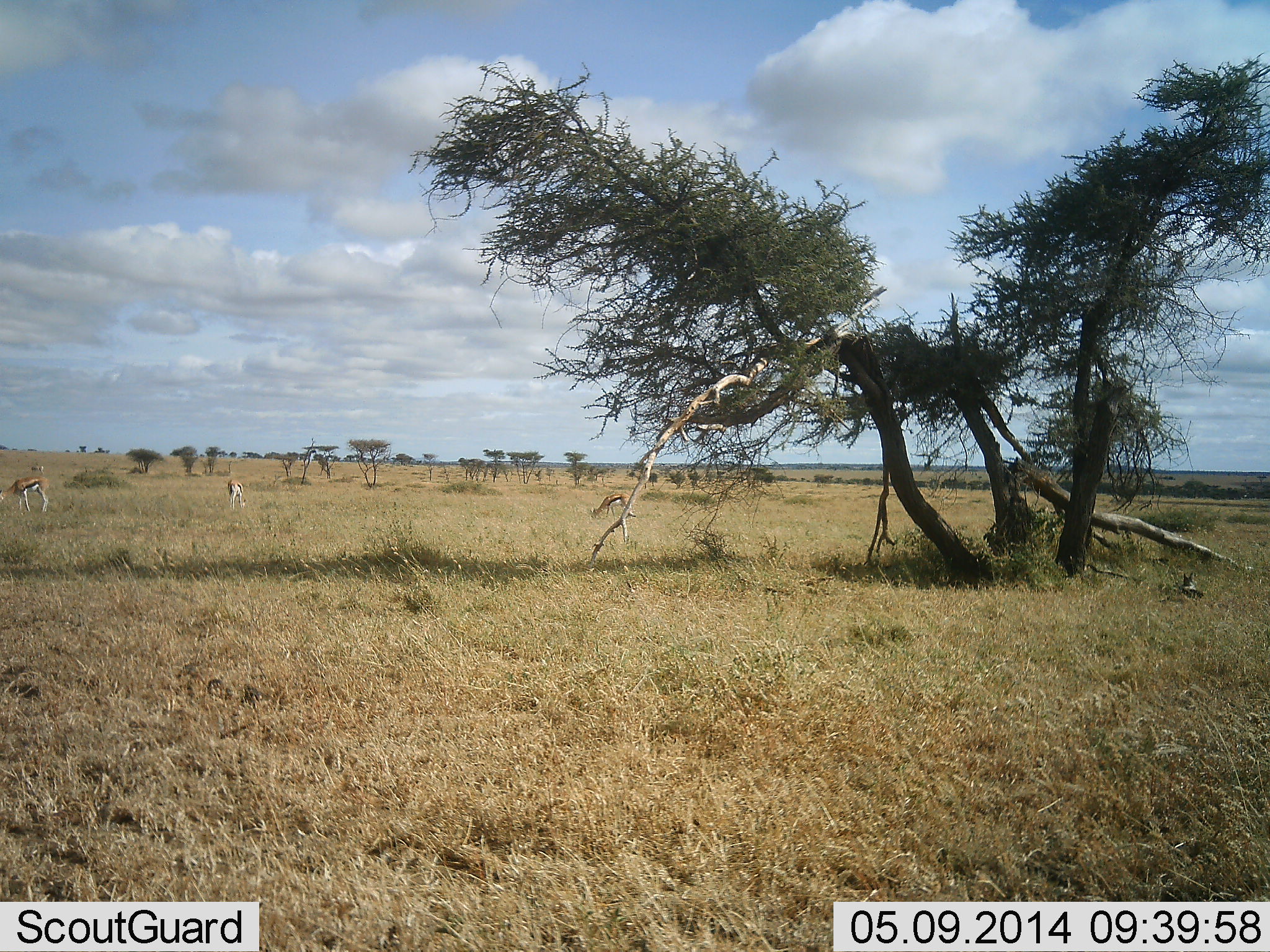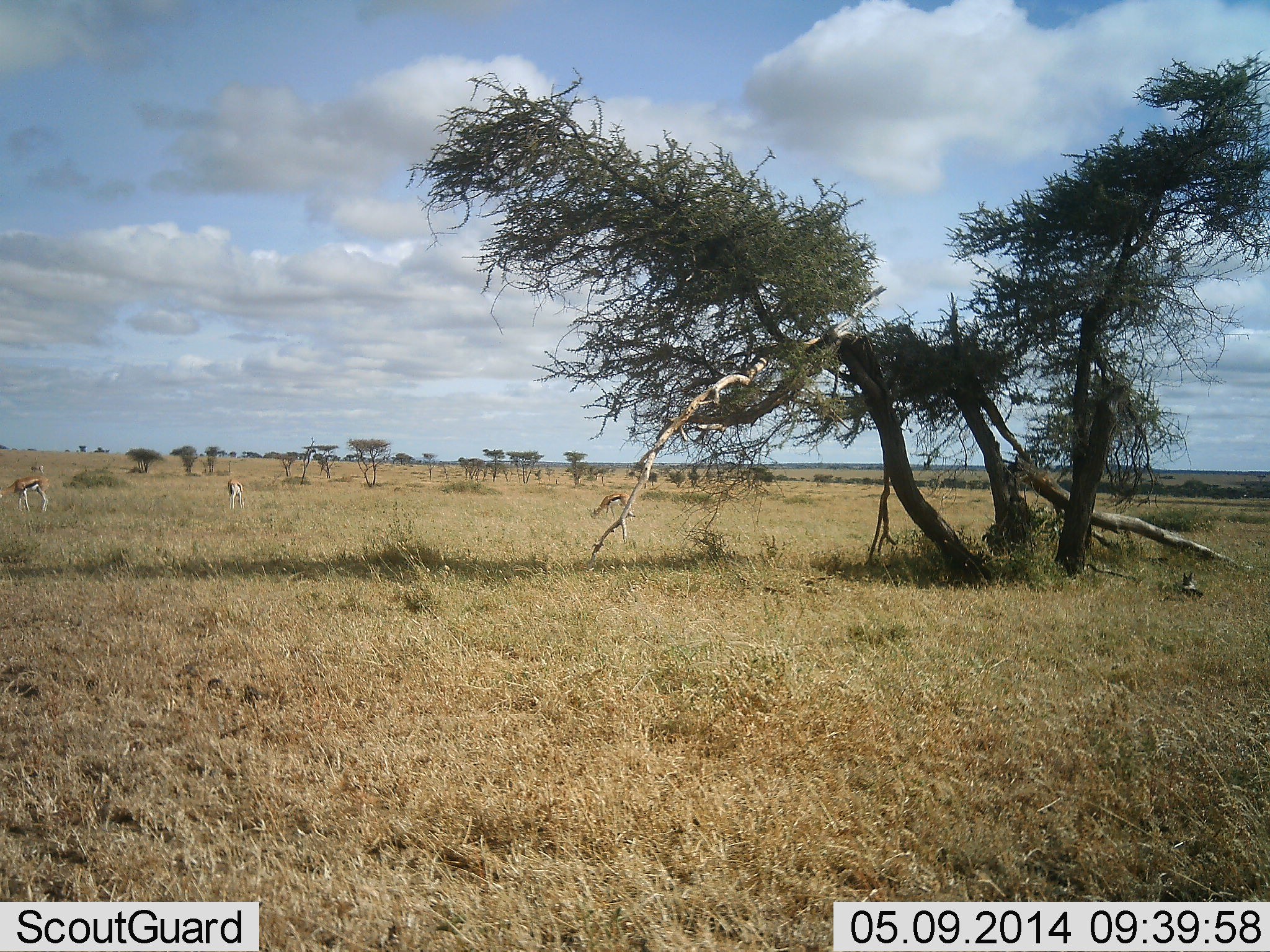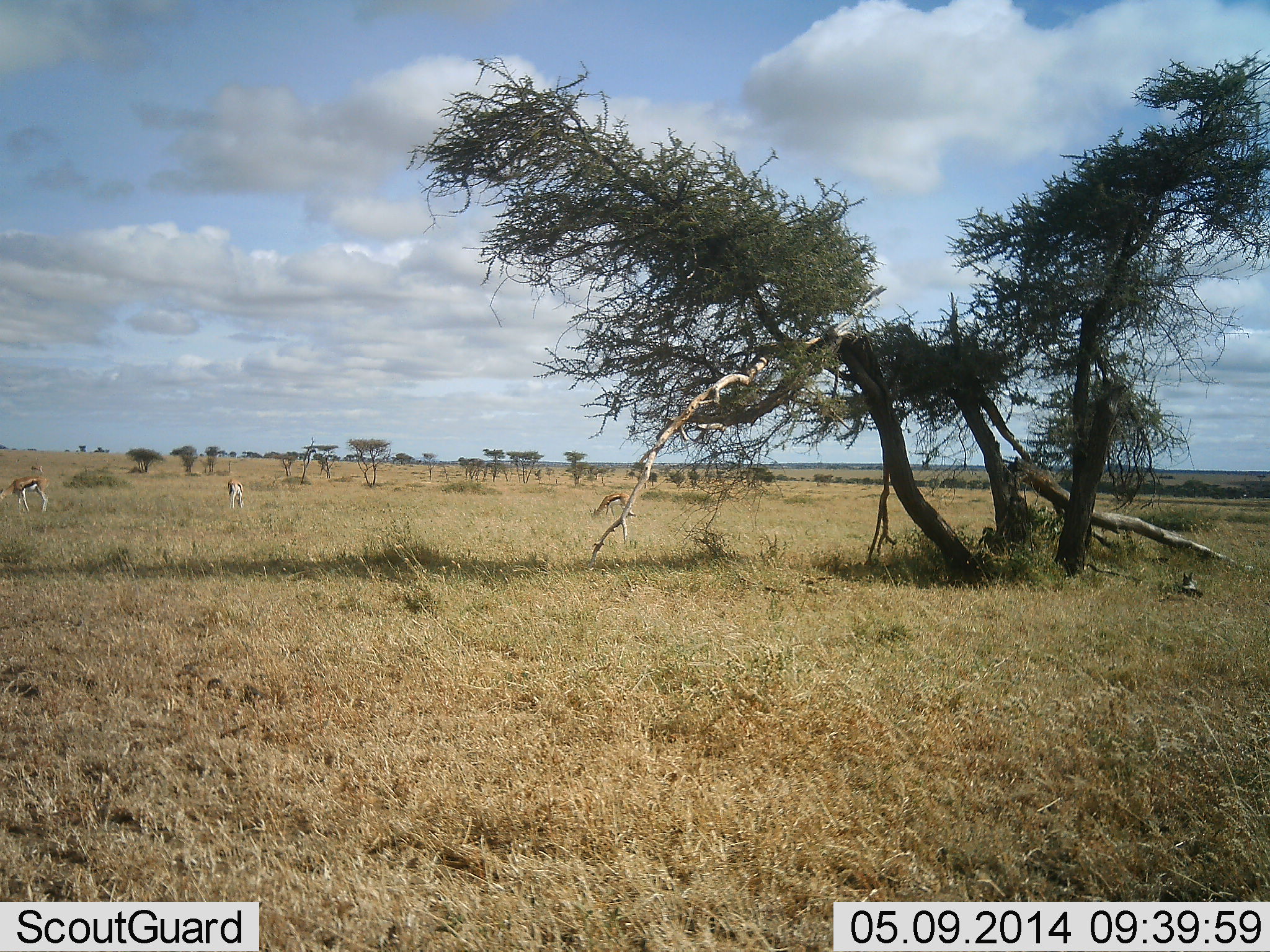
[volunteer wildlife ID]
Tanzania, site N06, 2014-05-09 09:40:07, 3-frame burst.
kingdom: Animalia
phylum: Chordata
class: Mammalia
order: Artiodactyla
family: Bovidae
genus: Eudorcas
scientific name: Eudorcas thomsonii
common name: thomson's gazelle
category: gazellethomsons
Gazellethomsons (thomson's gazelle) (Eudorcas thomsonii), count 2. Behavior (volunteer vote fractions): standing 60%, resting 0%, moving 0%, interacting 0%. Young present (vote fraction): 0%. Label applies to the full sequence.